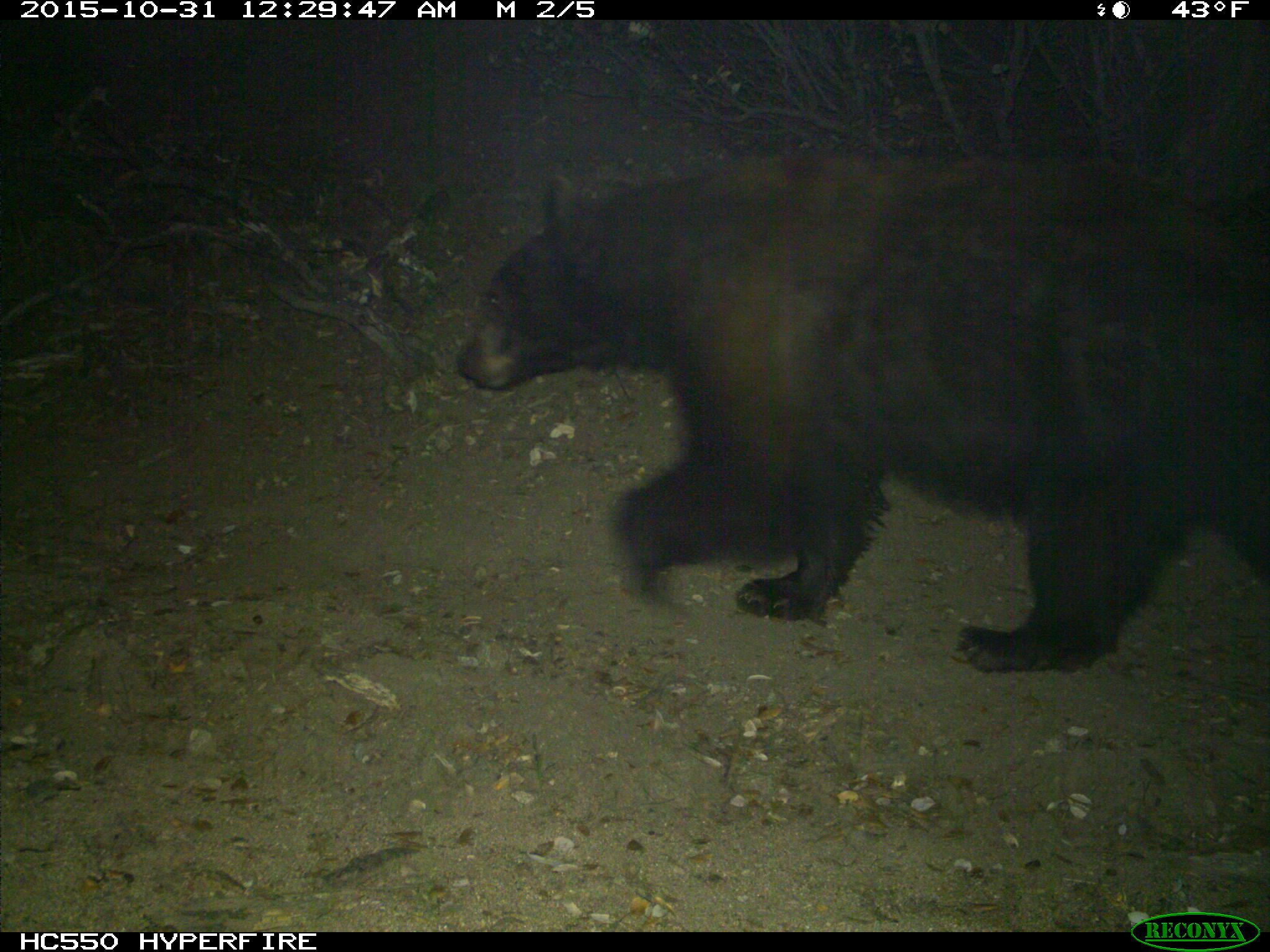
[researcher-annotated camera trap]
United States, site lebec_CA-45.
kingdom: Animalia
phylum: Chordata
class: Mammalia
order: Carnivora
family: Ursidae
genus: Ursus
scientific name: Ursus americanus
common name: american black bear